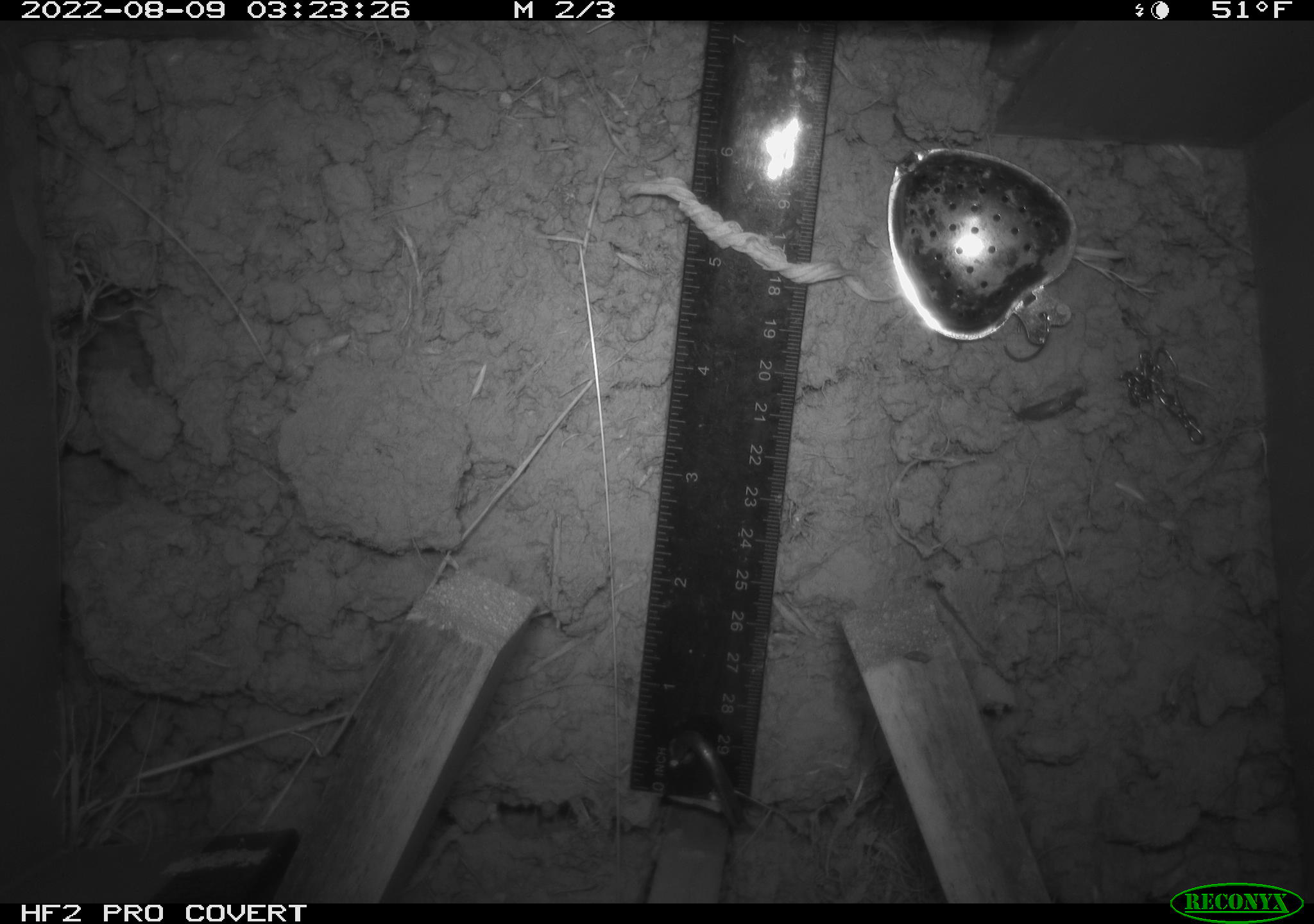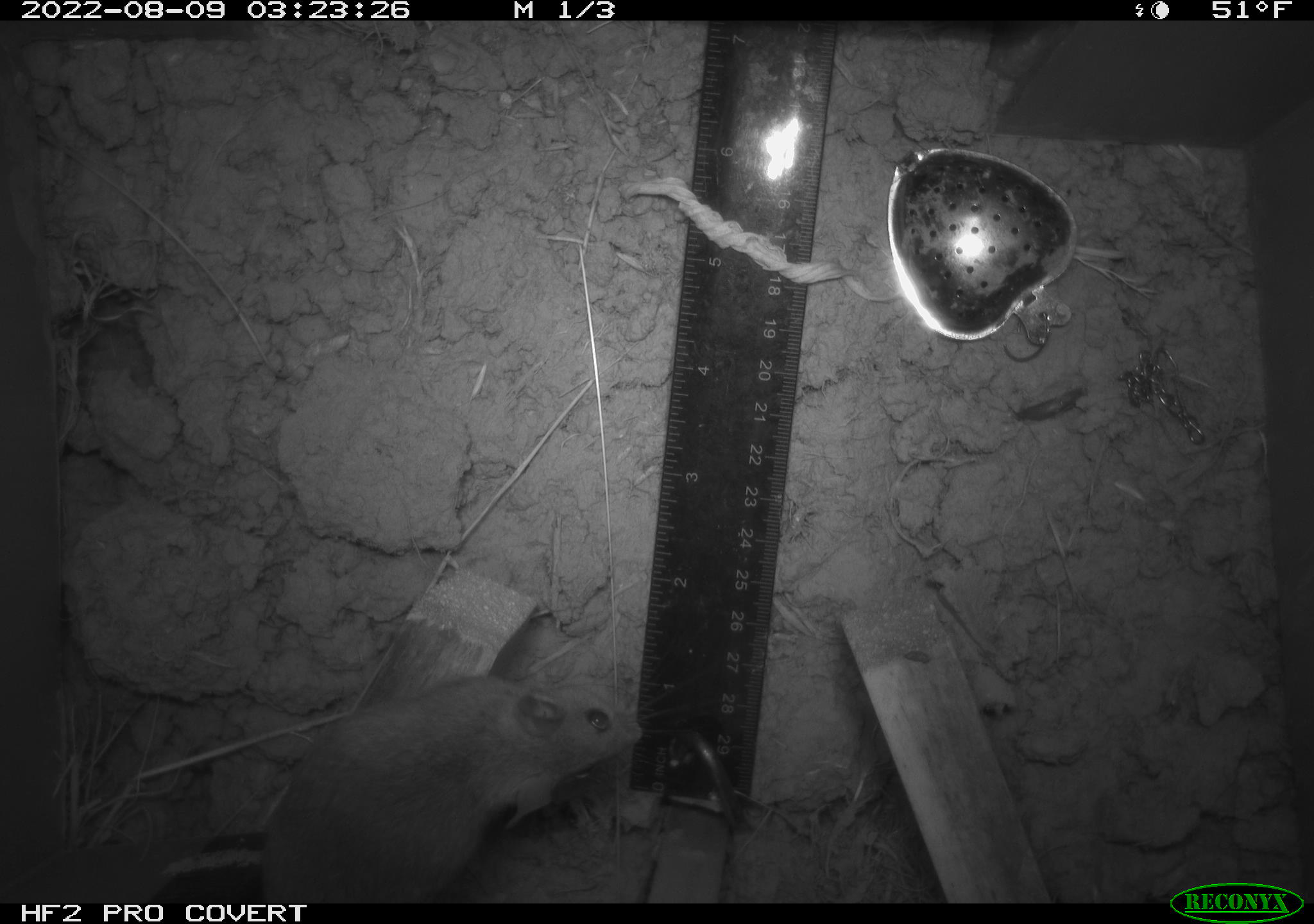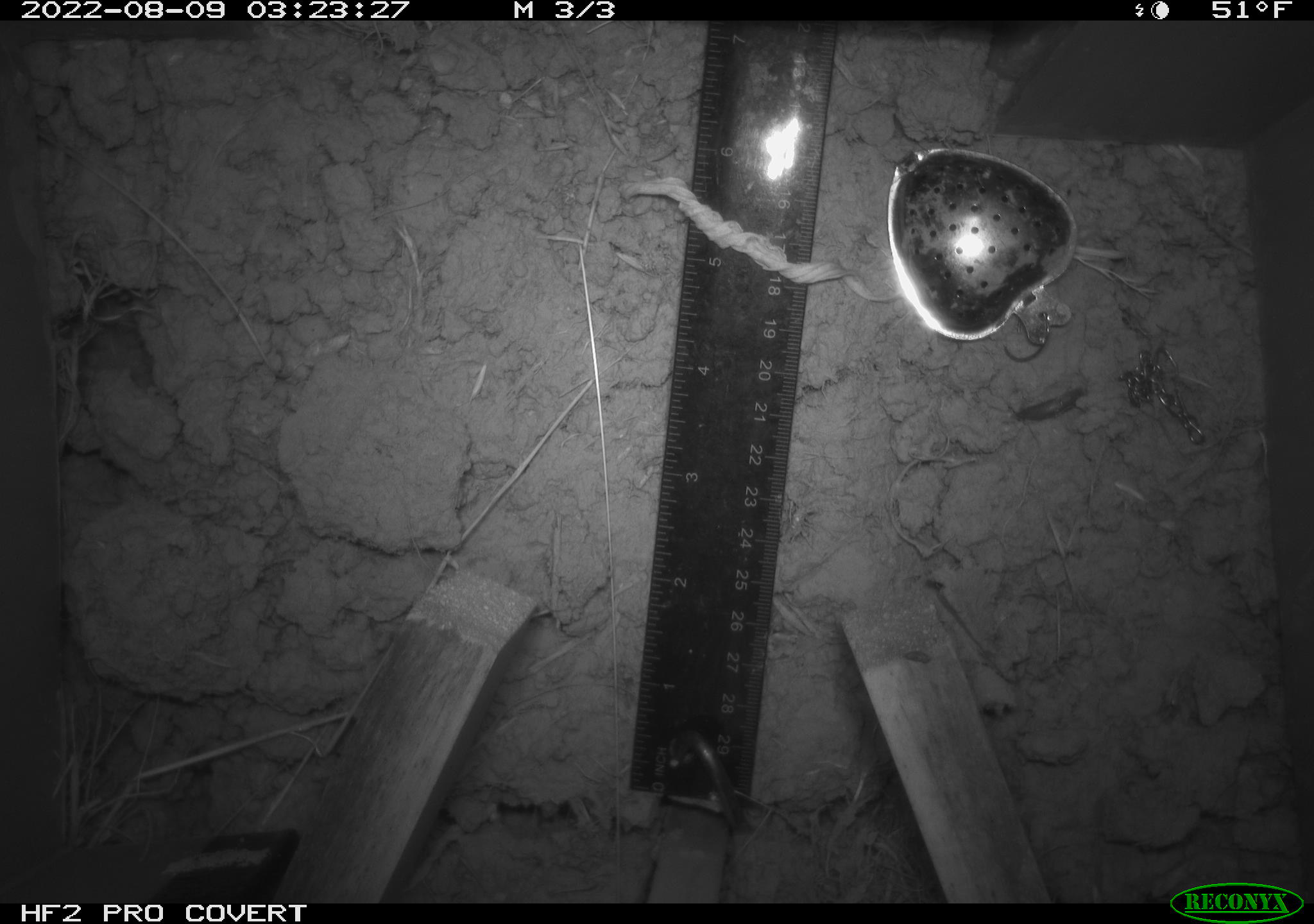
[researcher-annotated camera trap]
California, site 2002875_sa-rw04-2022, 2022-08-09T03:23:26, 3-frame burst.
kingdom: Animalia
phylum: Chordata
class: Mammalia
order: Rodentia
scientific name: Rodentia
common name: mouse species